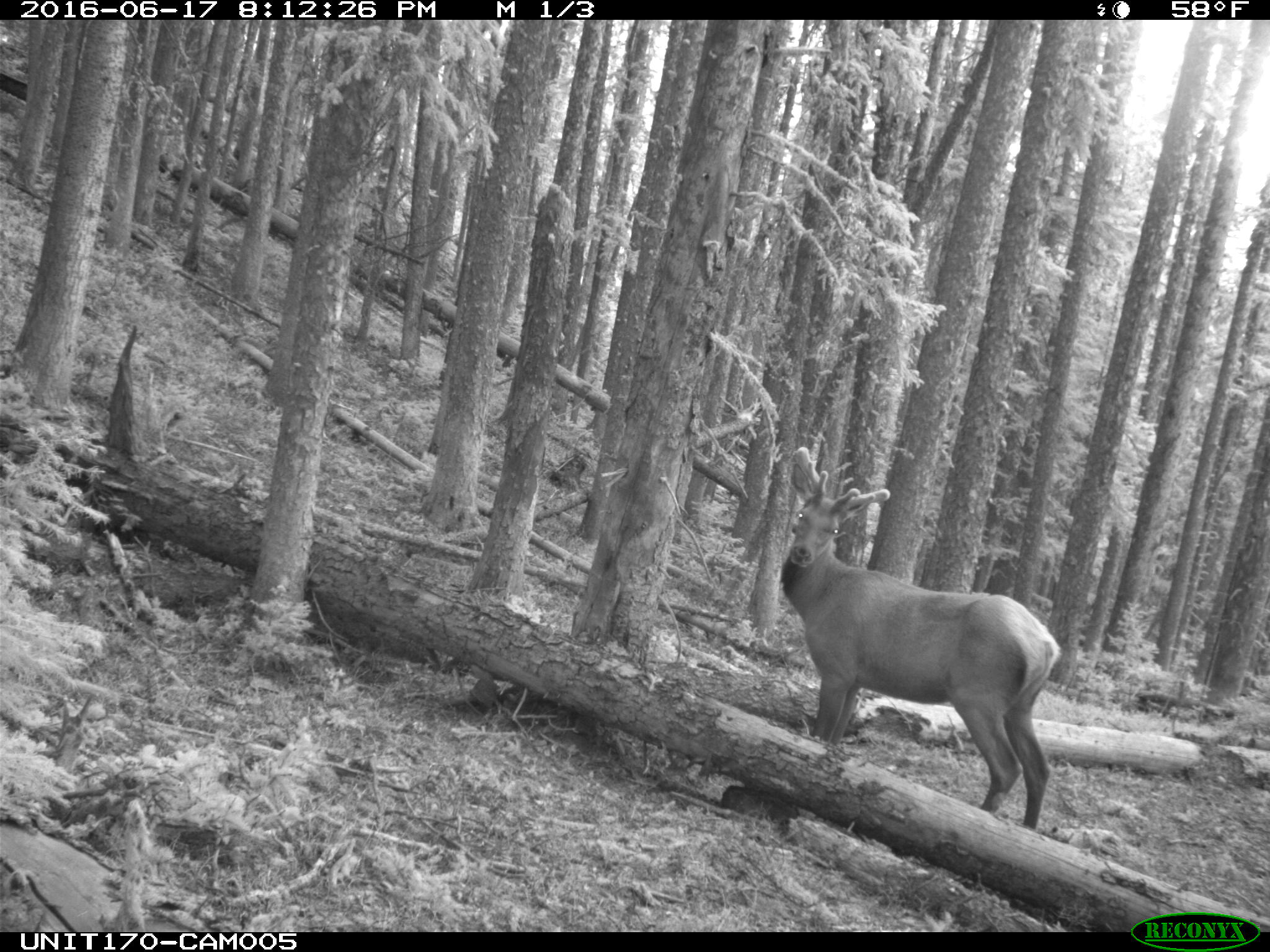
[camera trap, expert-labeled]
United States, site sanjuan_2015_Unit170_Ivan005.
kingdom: Animalia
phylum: Chordata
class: Mammalia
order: Artiodactyla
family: Cervidae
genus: Cervus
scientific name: Cervus elaphus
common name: red deer